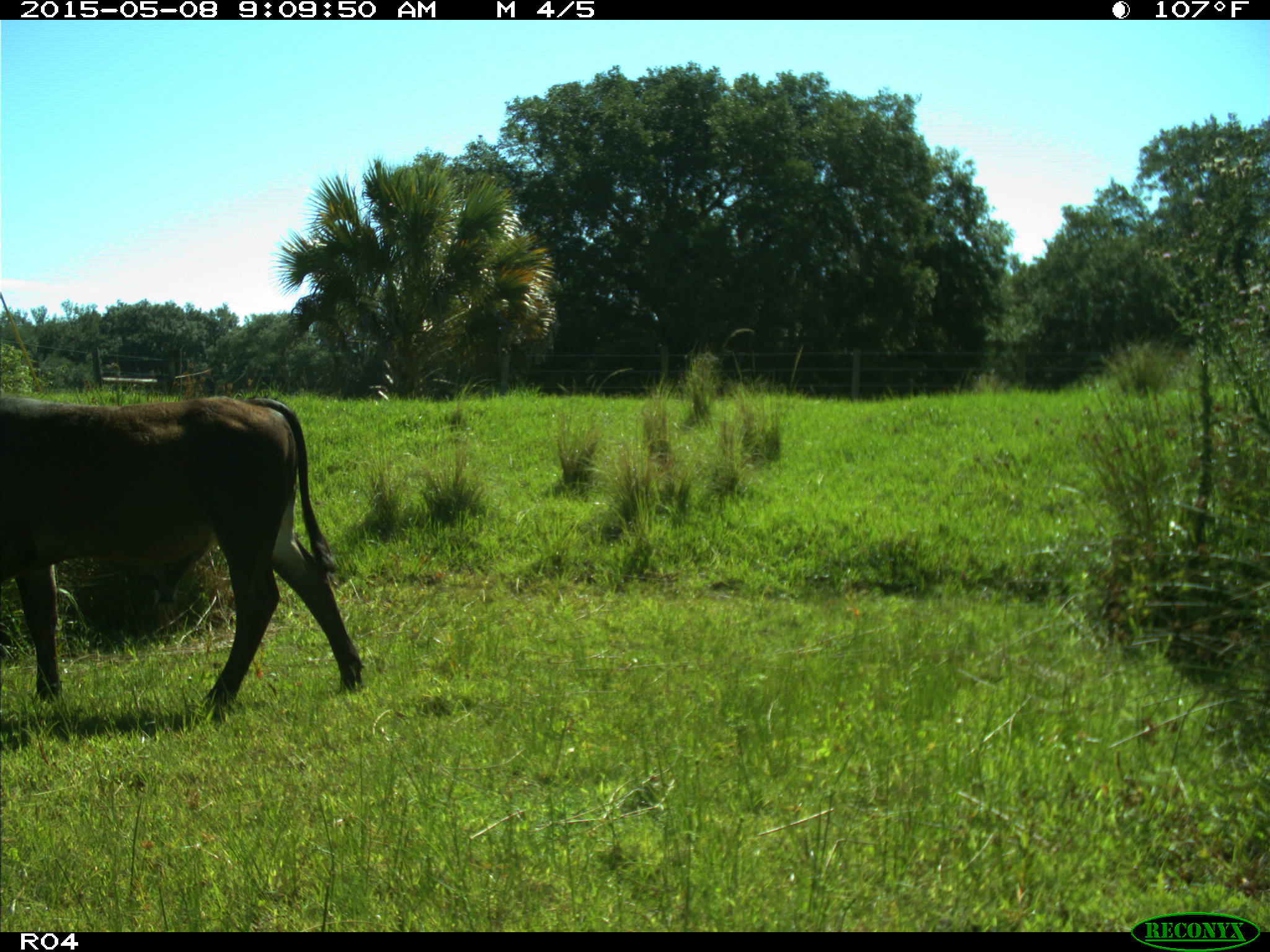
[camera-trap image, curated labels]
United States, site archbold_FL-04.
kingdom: Animalia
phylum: Chordata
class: Mammalia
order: Artiodactyla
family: Bovidae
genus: Bos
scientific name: Bos taurus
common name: domestic cow